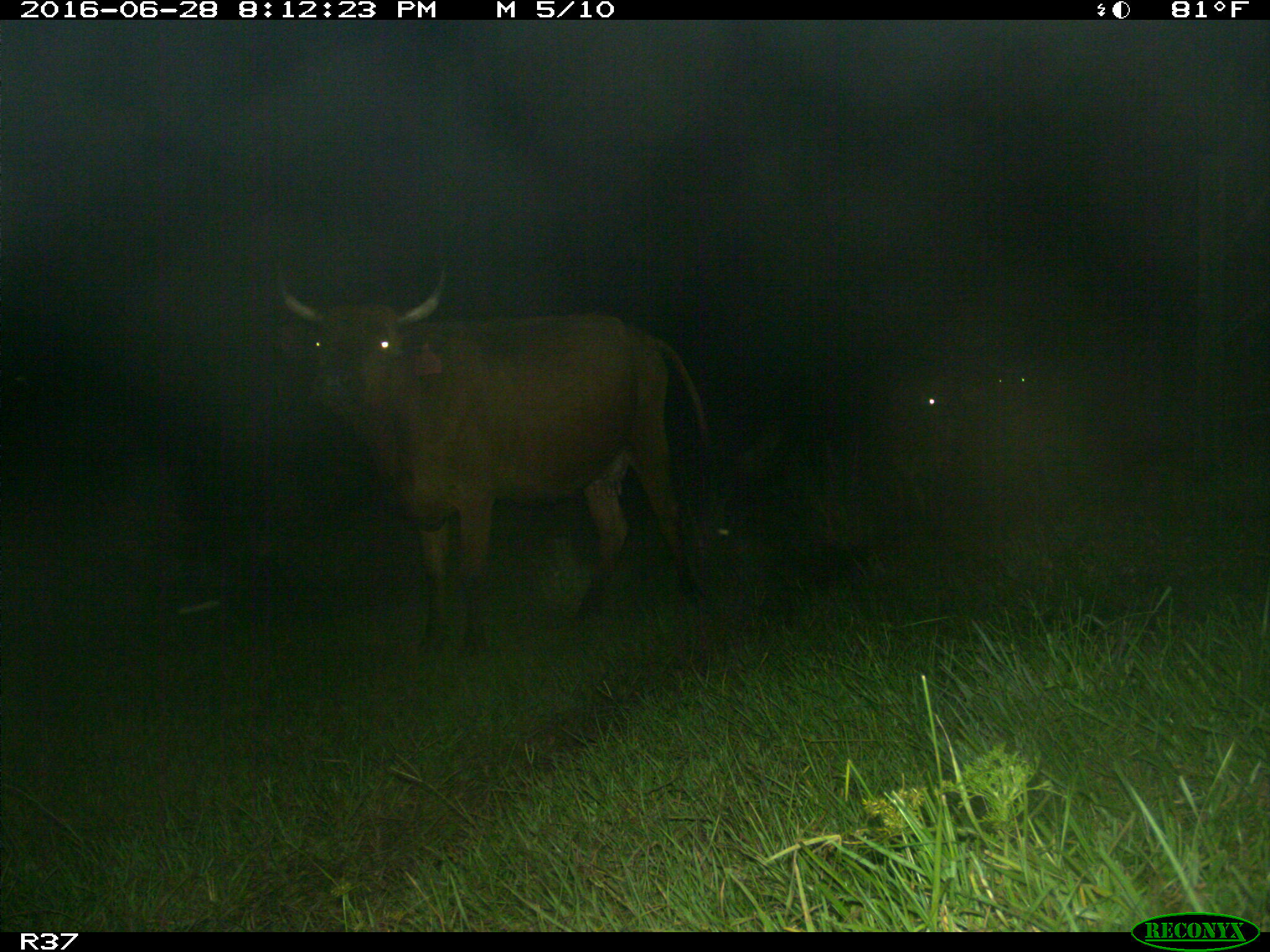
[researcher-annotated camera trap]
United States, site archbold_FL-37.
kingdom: Animalia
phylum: Chordata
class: Mammalia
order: Artiodactyla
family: Bovidae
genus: Bos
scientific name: Bos taurus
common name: domestic cow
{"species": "Bos taurus (domestic cow)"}